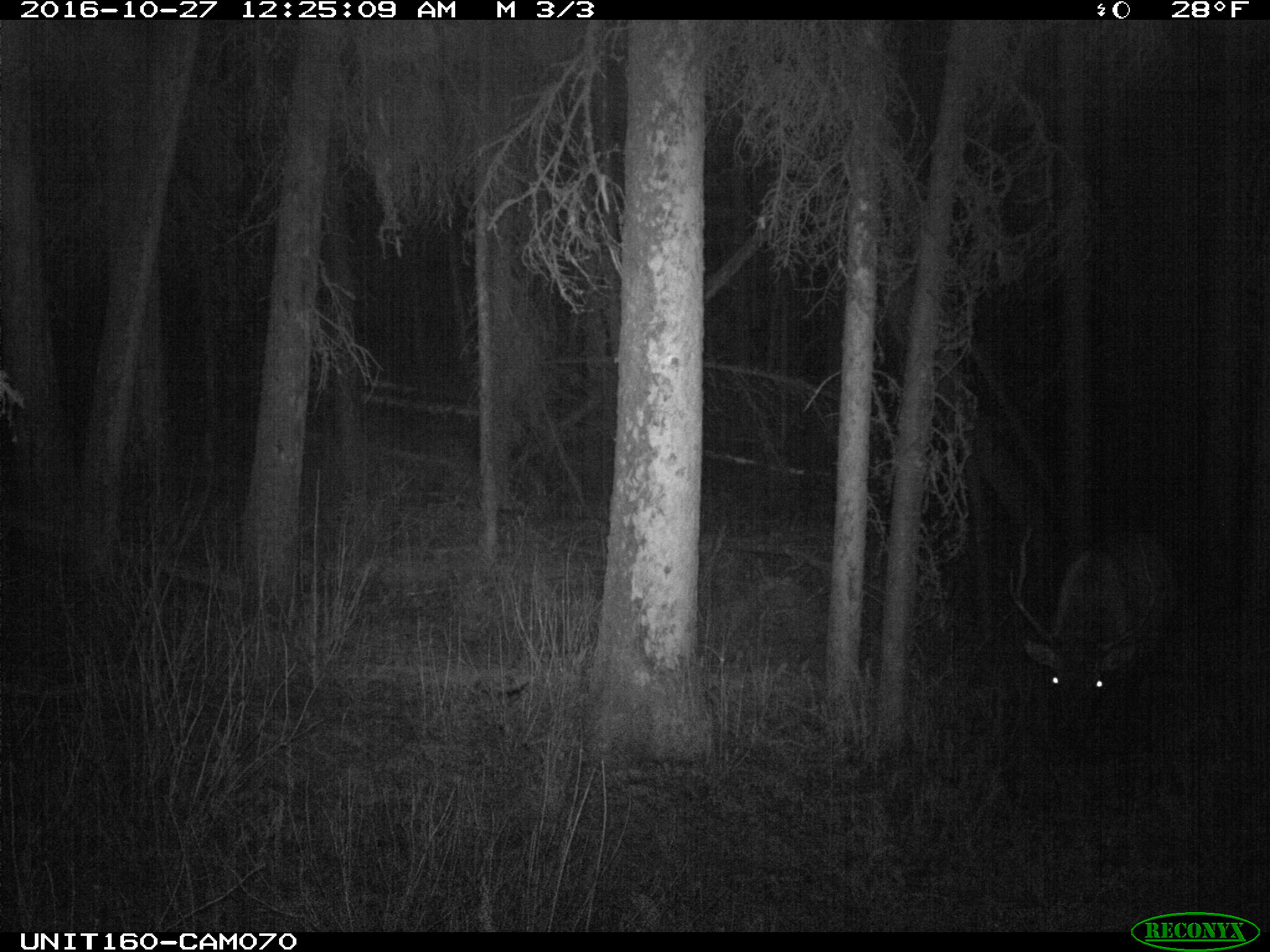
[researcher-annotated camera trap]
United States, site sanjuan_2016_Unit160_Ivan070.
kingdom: Animalia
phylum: Chordata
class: Mammalia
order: Artiodactyla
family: Cervidae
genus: Cervus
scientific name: Cervus elaphus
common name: red deer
Cervus elaphus (red deer).